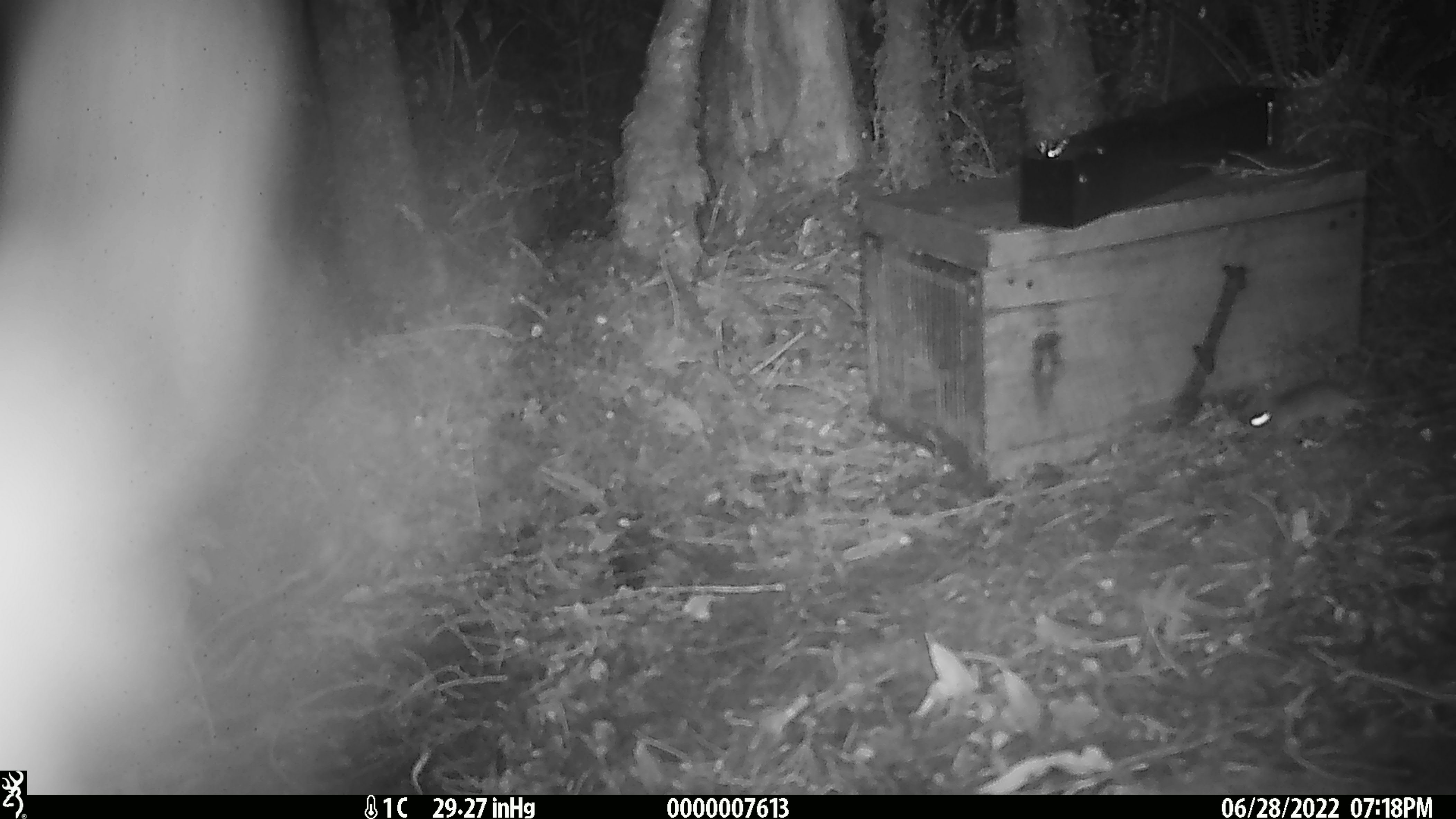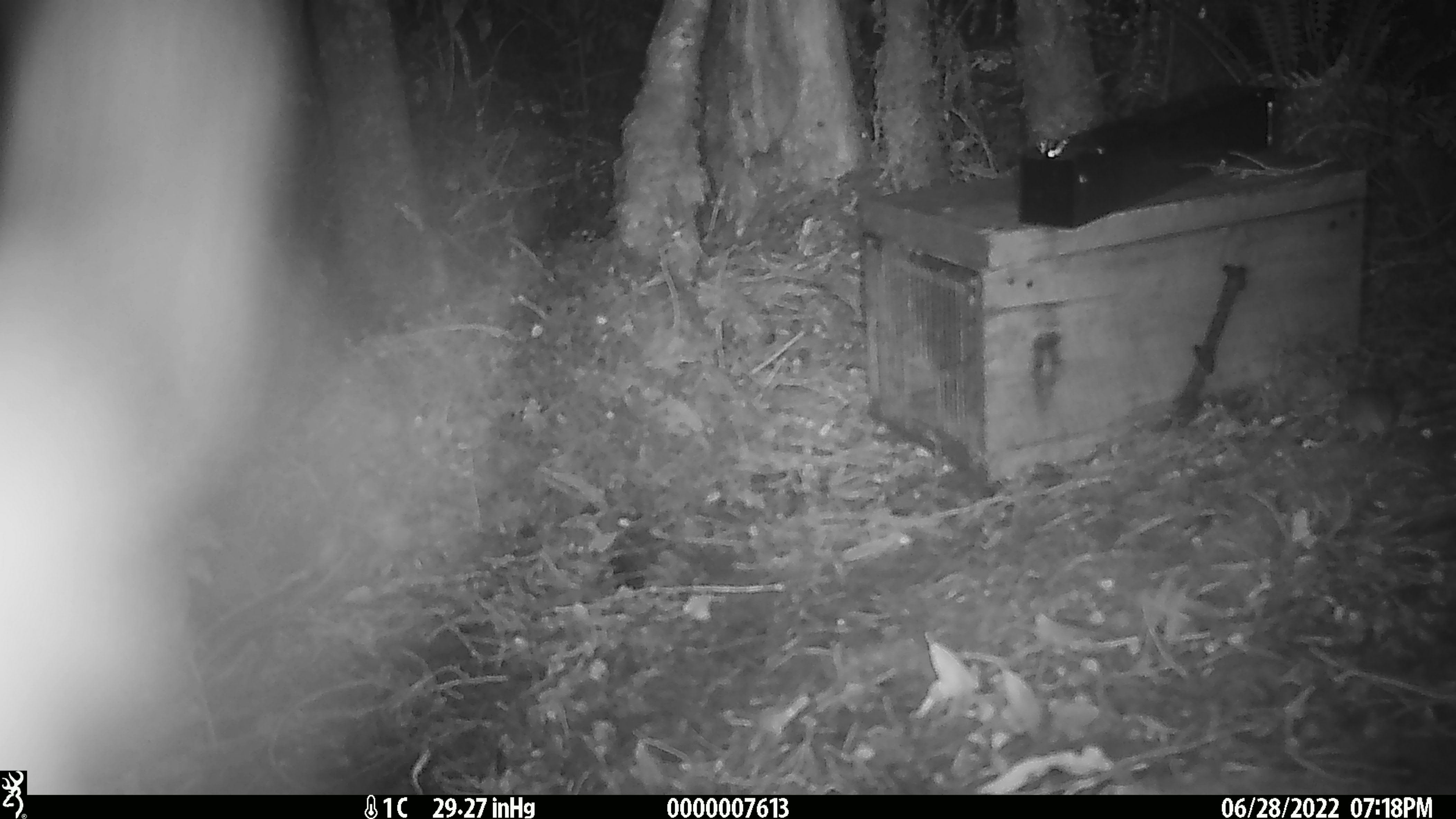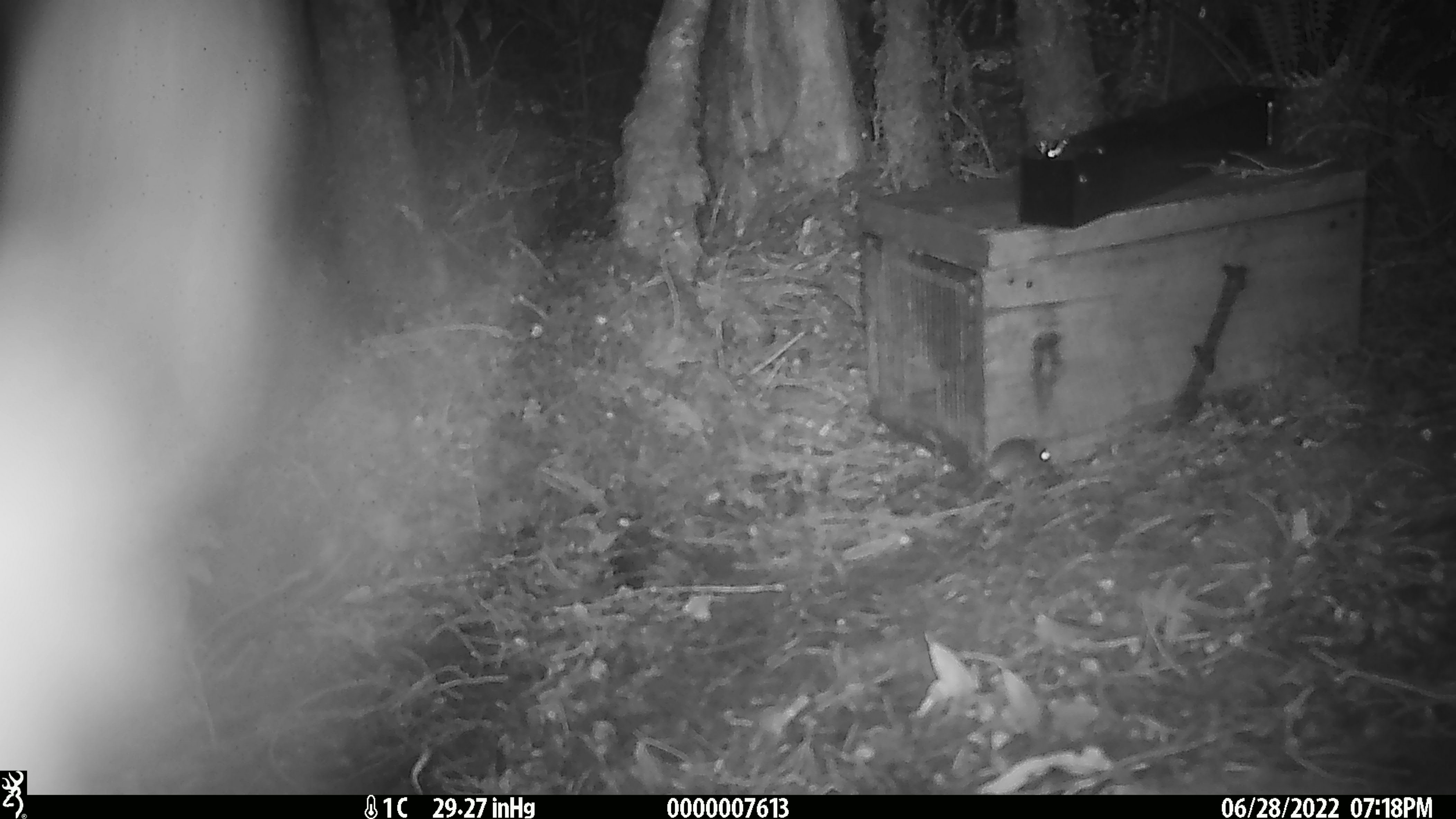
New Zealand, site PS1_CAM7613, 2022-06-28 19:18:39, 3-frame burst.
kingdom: Animalia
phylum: Chordata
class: Mammalia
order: Rodentia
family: Muridae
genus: Mus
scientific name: Mus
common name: mouse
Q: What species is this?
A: Mouse (Mus).